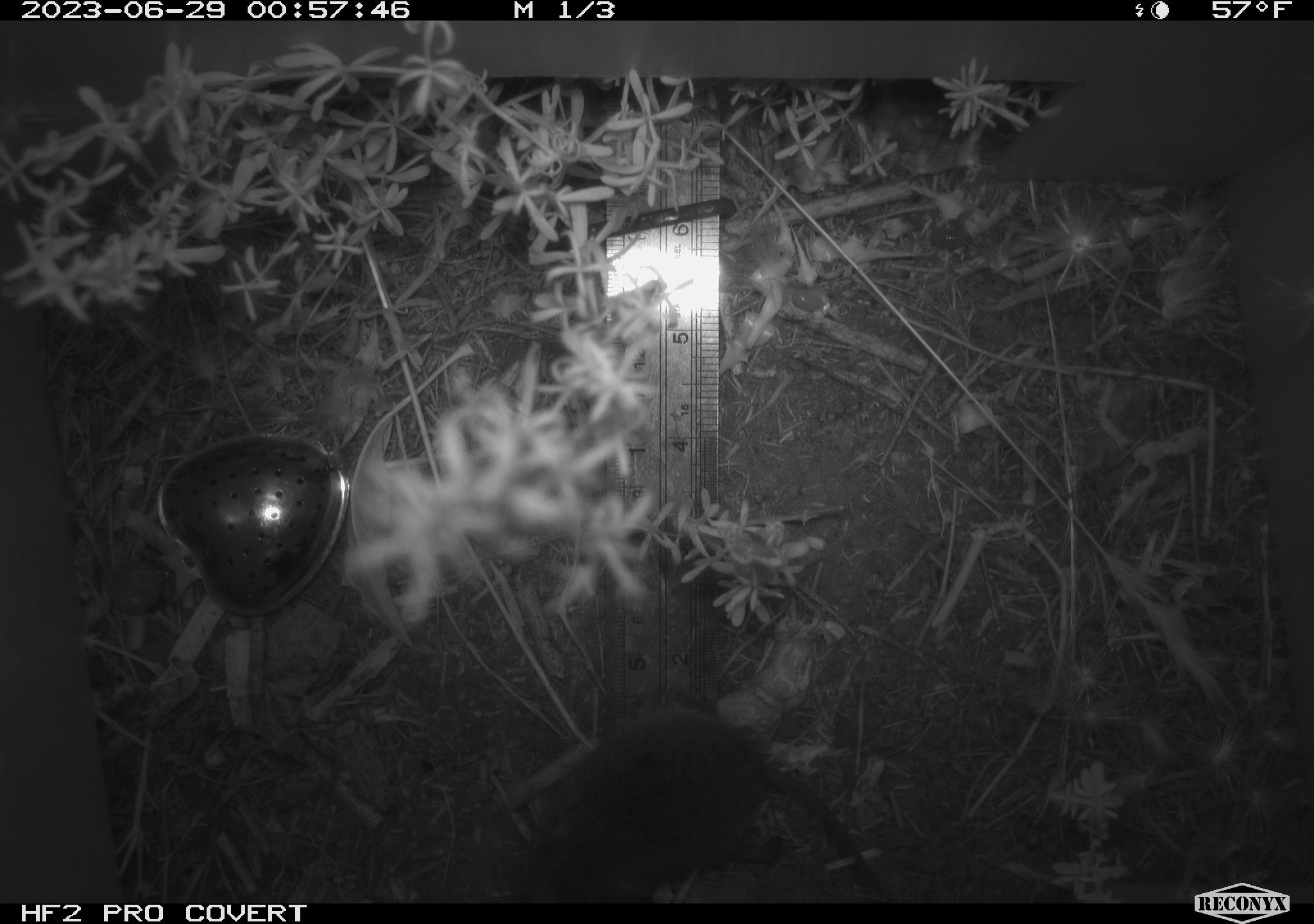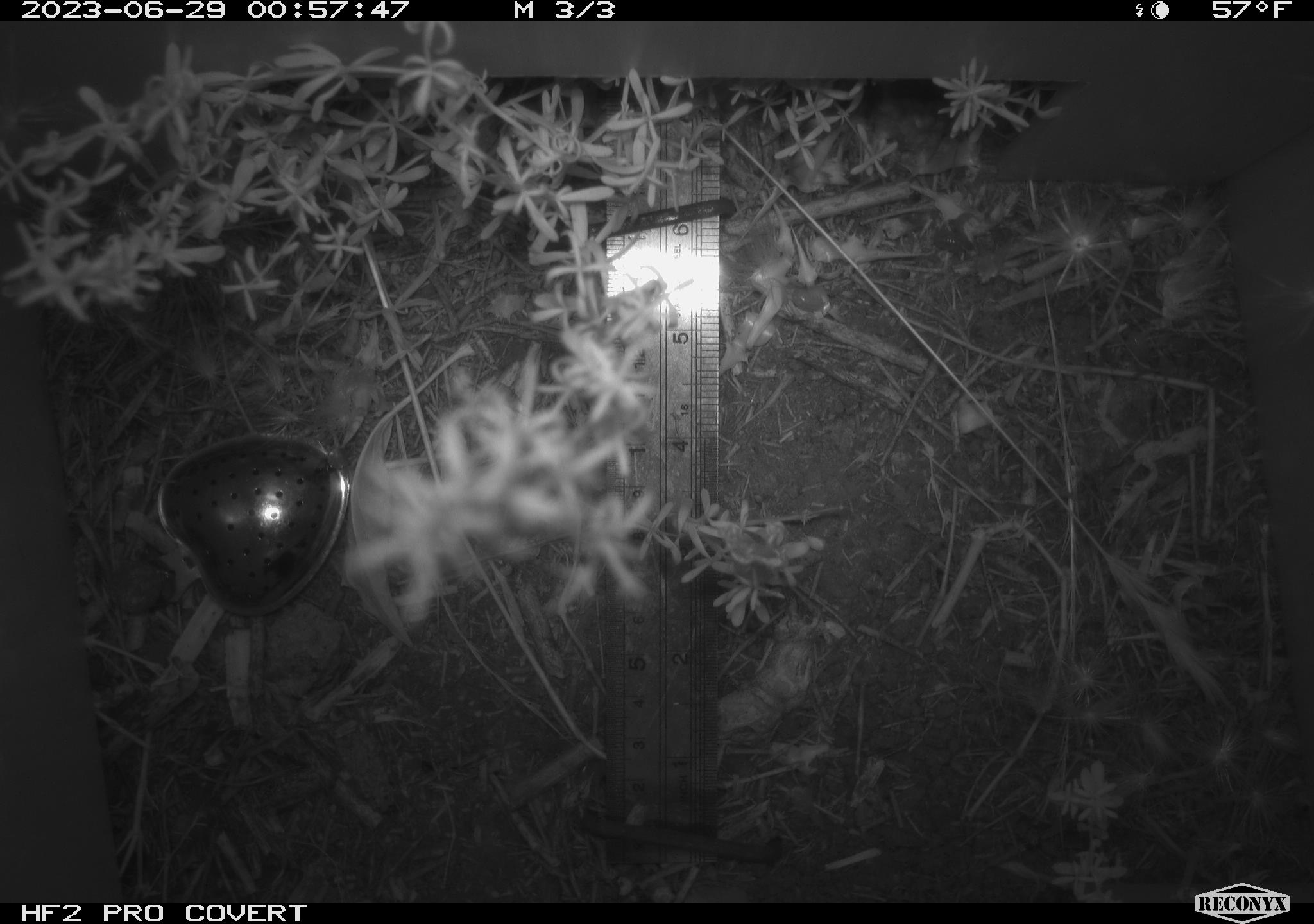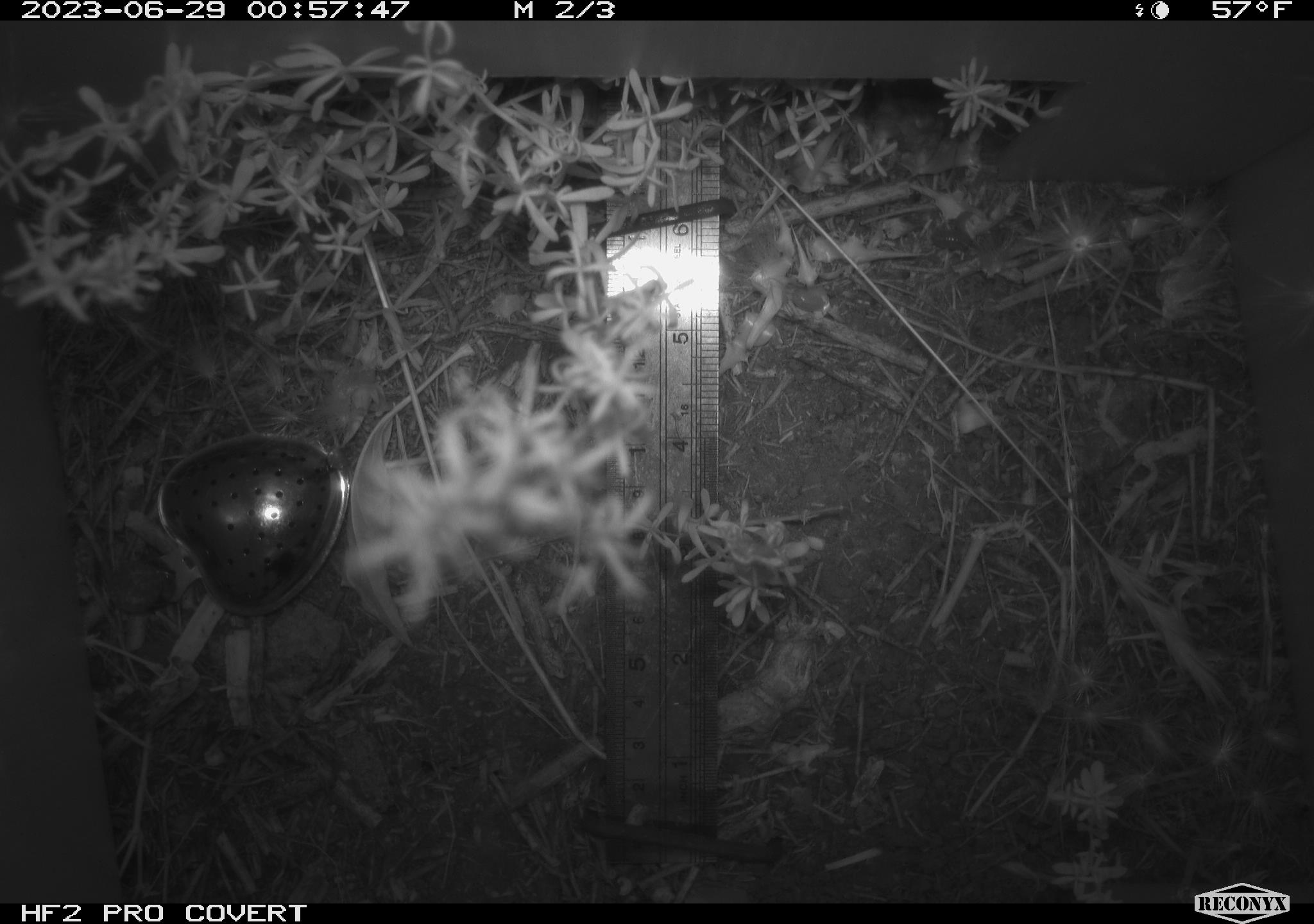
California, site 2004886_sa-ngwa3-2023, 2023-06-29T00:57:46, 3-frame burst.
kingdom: Animalia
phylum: Chordata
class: Mammalia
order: Rodentia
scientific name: Rodentia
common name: mouse species